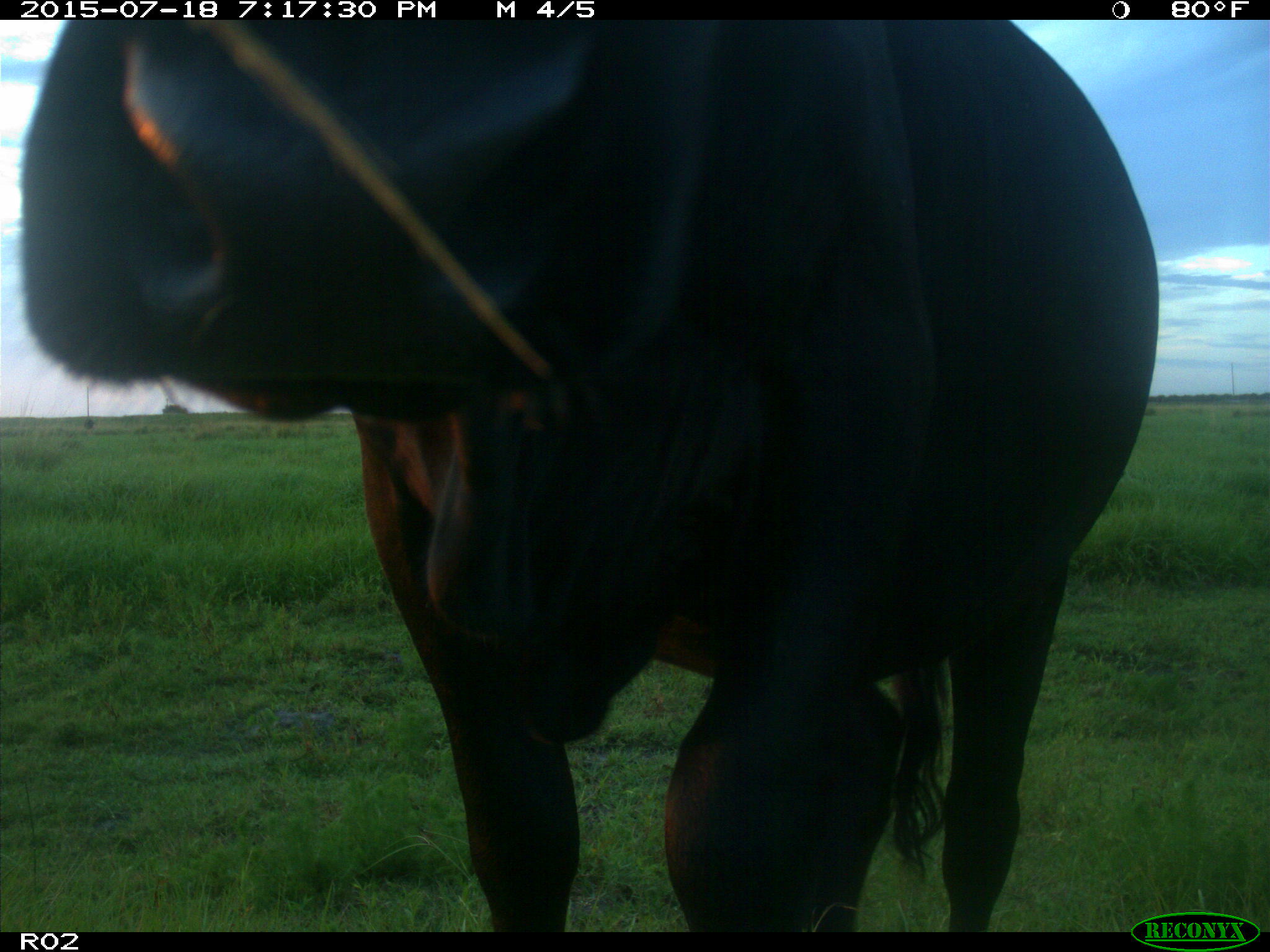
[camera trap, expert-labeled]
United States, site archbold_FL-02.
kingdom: Animalia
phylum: Chordata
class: Mammalia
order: Artiodactyla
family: Bovidae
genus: Bos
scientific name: Bos taurus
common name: domestic cow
Bos taurus (domestic cow).